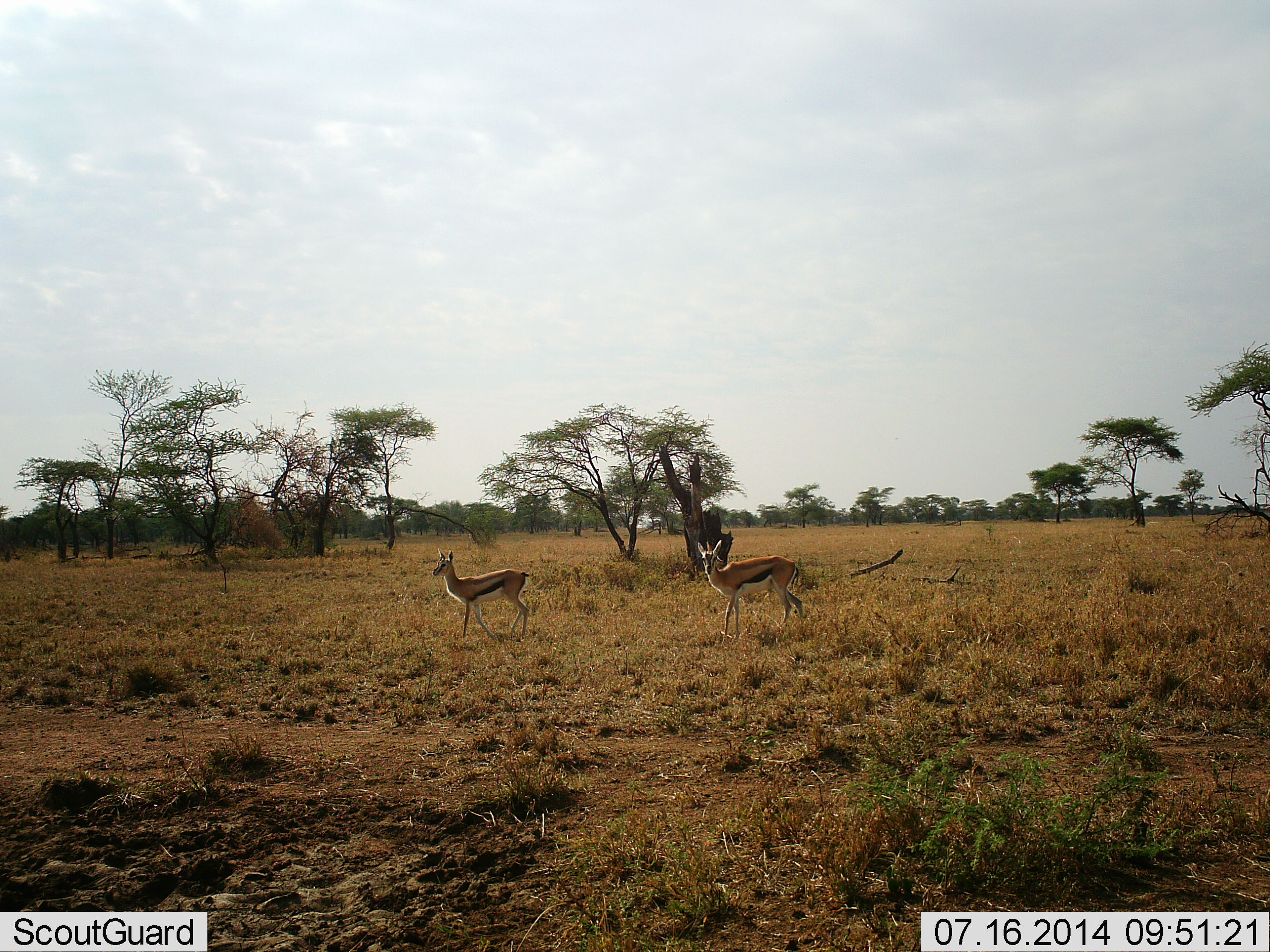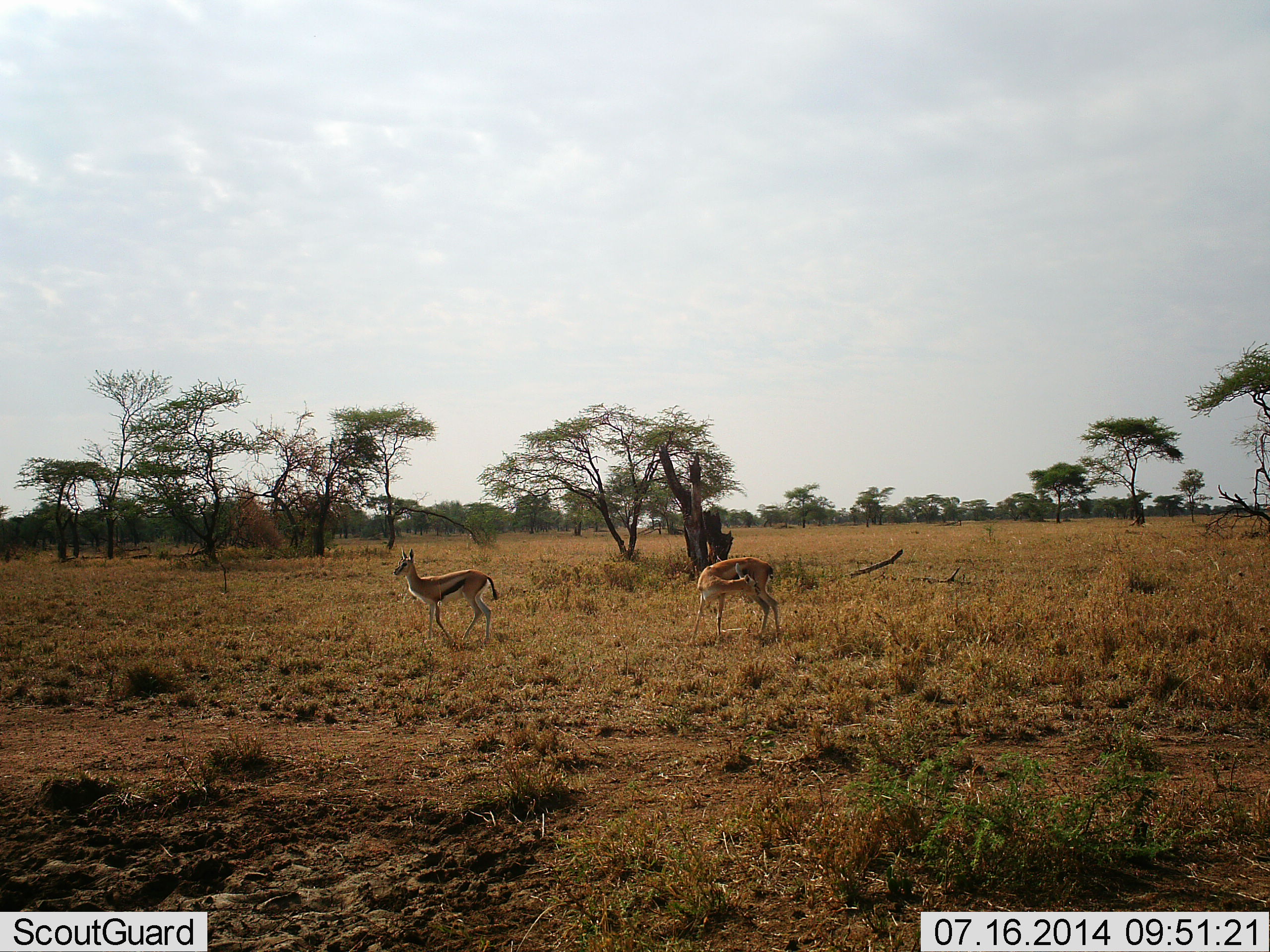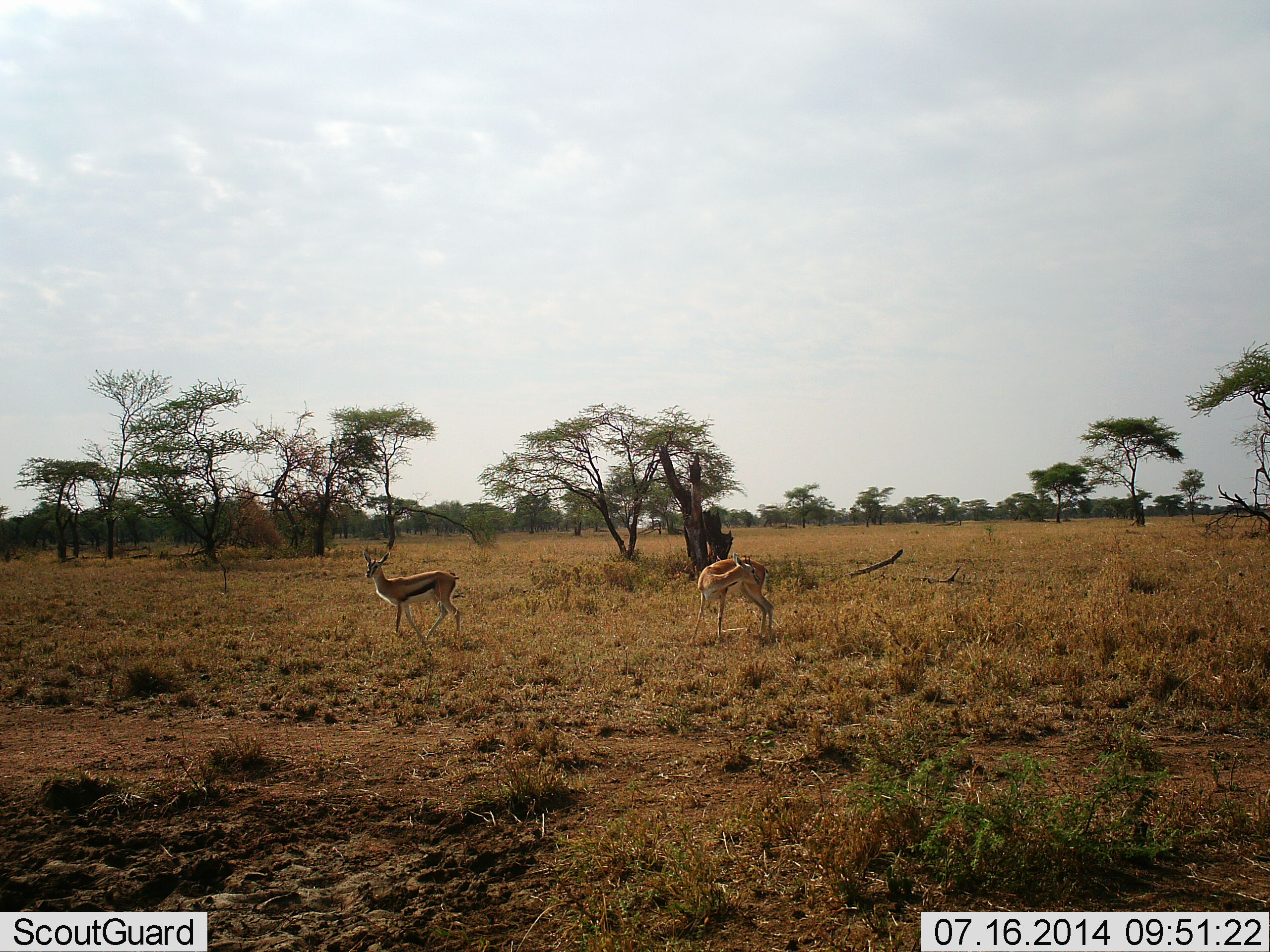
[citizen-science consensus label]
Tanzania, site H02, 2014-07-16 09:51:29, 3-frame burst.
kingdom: Animalia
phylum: Chordata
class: Mammalia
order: Artiodactyla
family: Bovidae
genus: Eudorcas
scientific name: Eudorcas thomsonii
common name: thomson's gazelle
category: gazellethomsons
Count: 2.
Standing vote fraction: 40%.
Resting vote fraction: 0%.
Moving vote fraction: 80%.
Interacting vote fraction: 10%.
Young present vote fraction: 0%.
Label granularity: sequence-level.